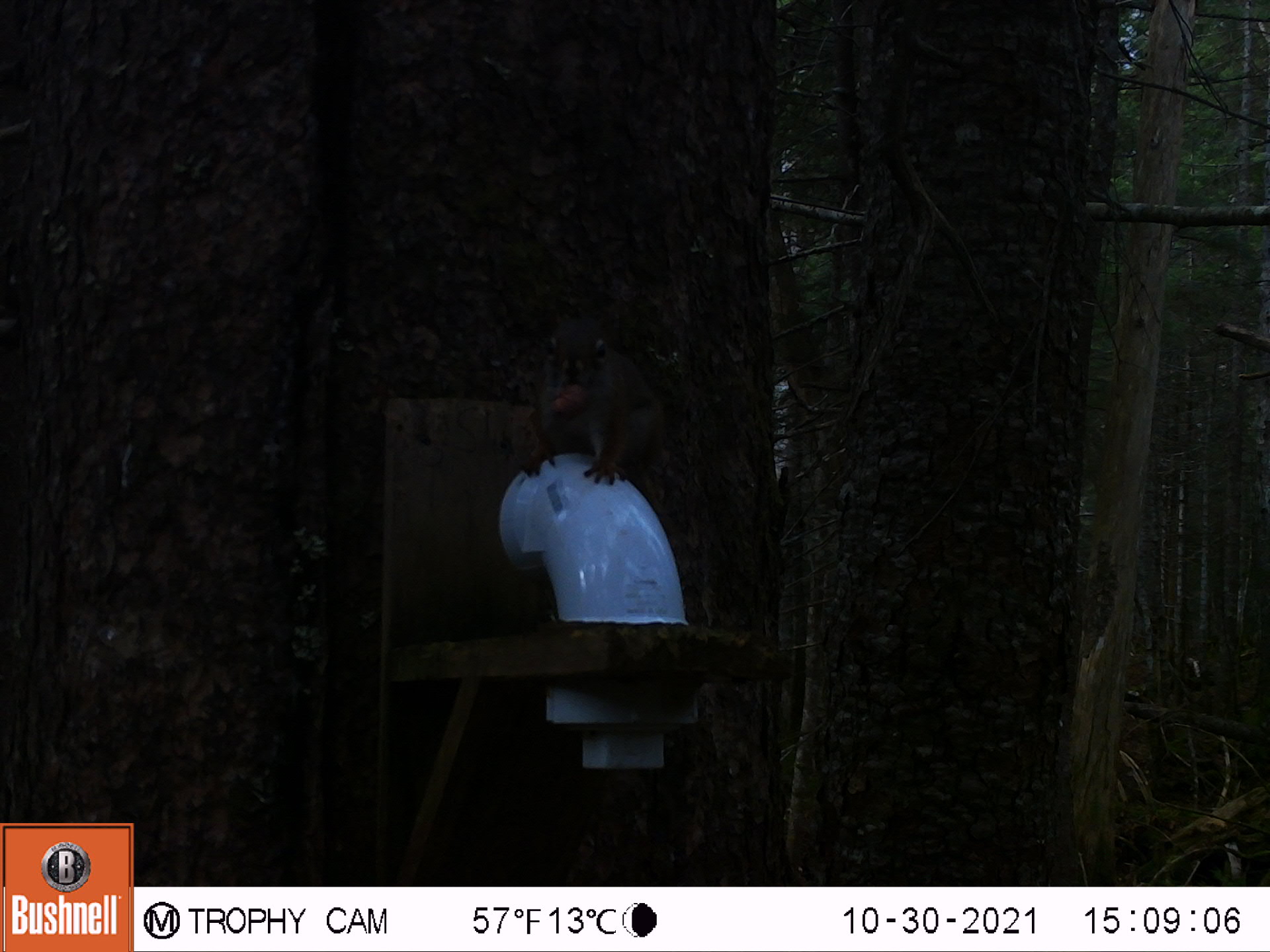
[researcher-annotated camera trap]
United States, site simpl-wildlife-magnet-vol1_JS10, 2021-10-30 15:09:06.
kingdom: Animalia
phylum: Chordata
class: Mammalia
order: Rodentia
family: Sciuridae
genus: Tamiasciurus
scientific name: Tamiasciurus hudsonicus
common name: red squirrel